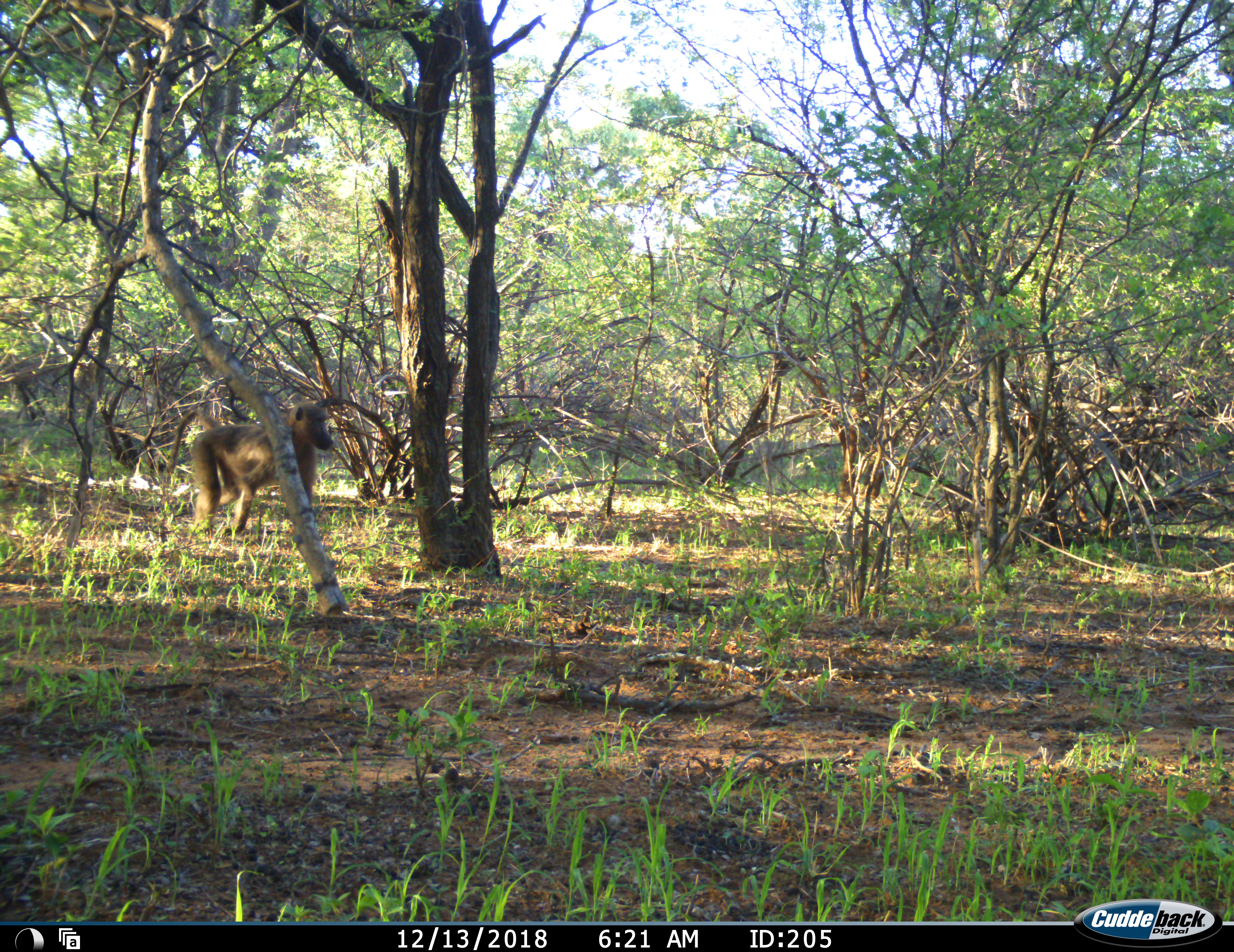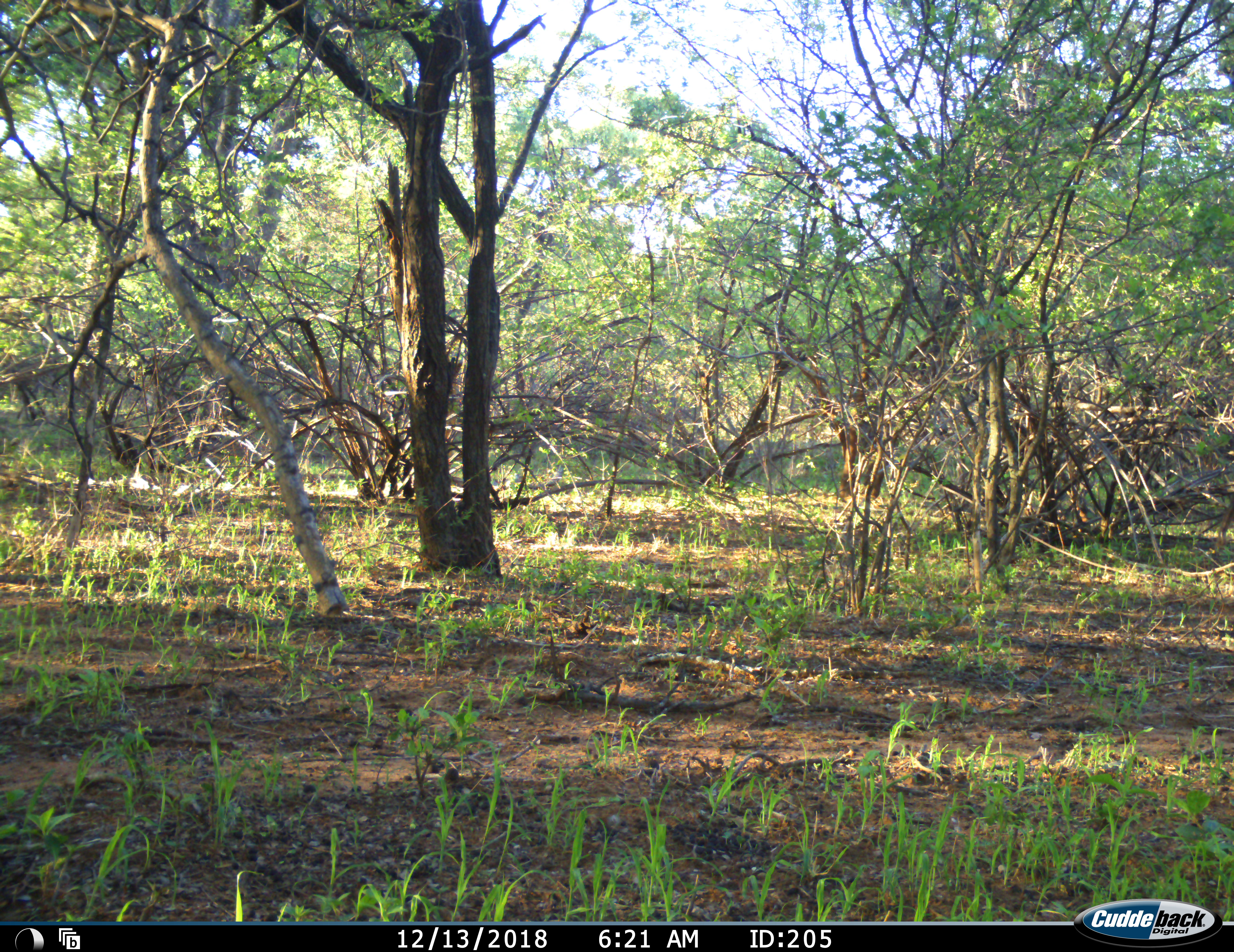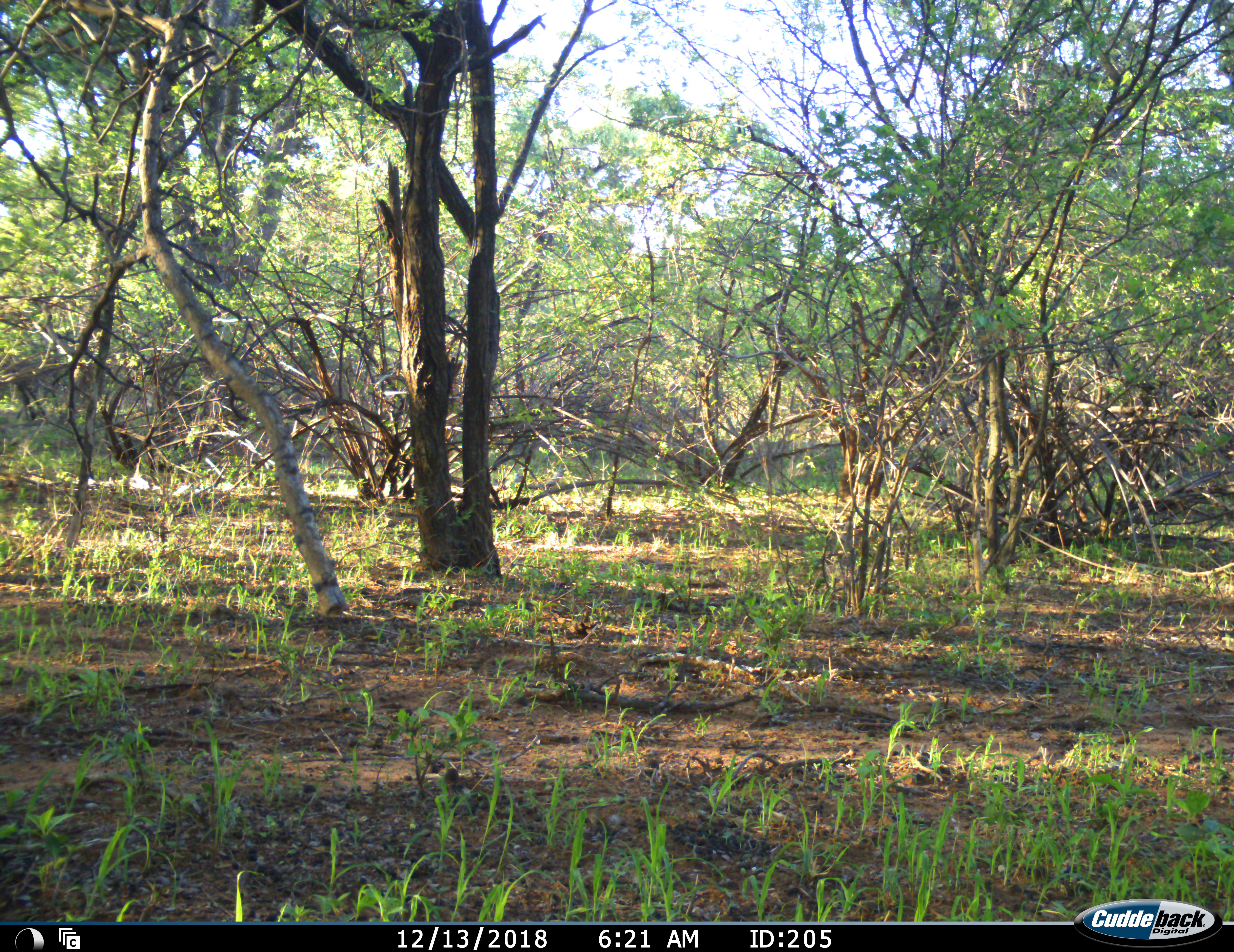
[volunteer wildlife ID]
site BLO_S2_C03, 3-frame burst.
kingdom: Animalia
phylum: Chordata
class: Mammalia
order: Primates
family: Cercopithecidae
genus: Papio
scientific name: Papio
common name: baboon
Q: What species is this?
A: Baboon (Papio).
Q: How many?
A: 1.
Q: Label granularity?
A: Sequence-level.